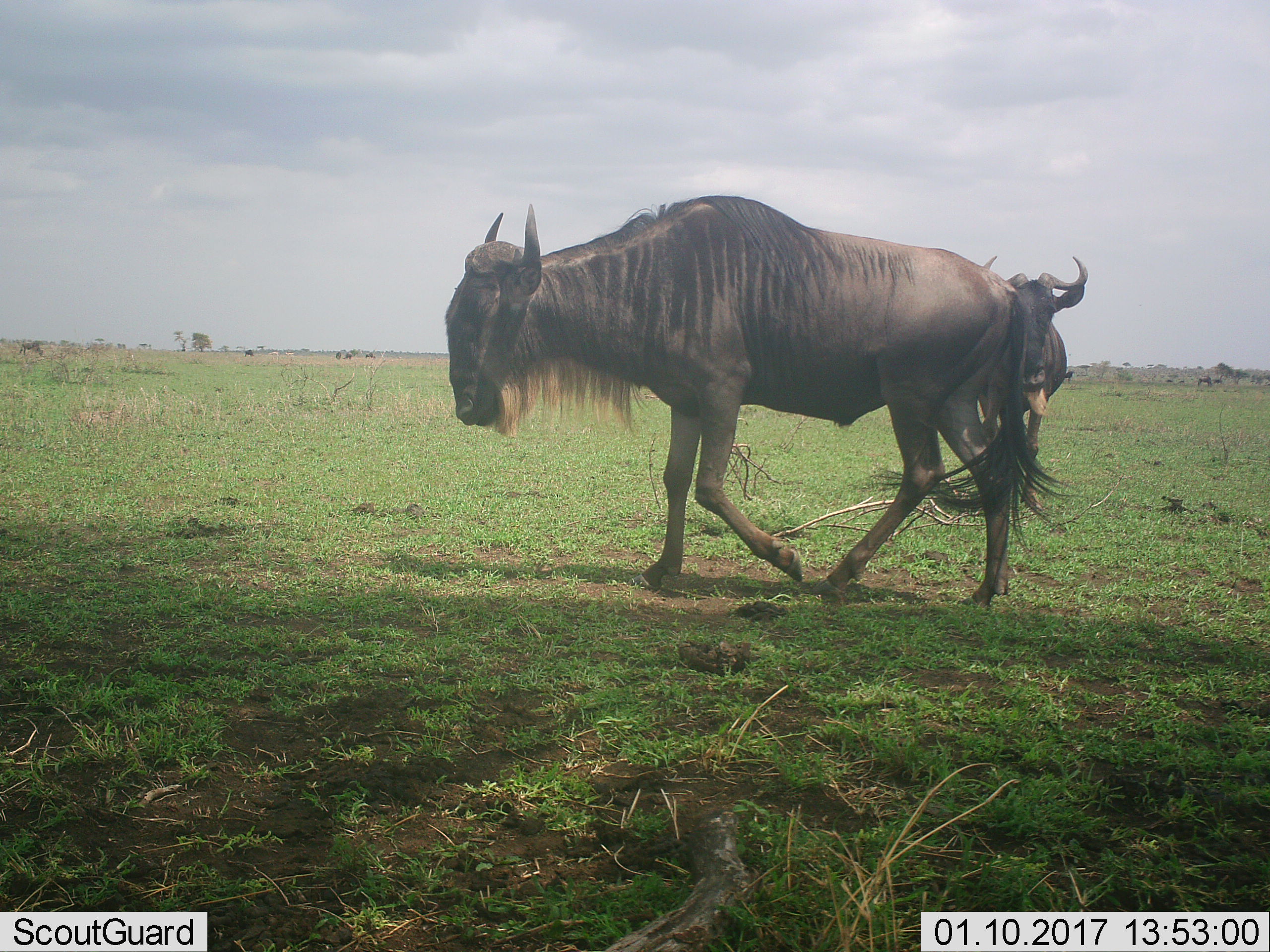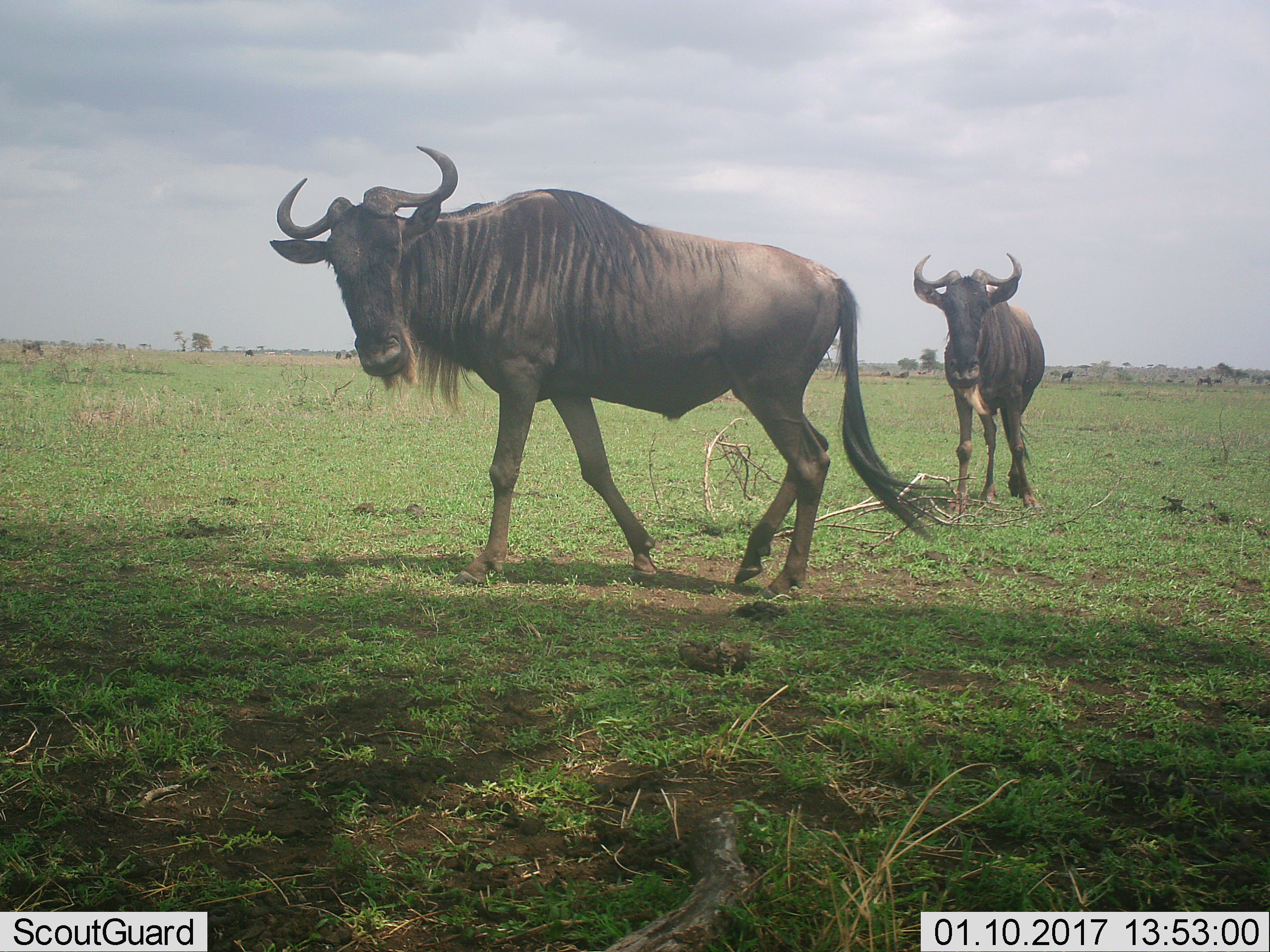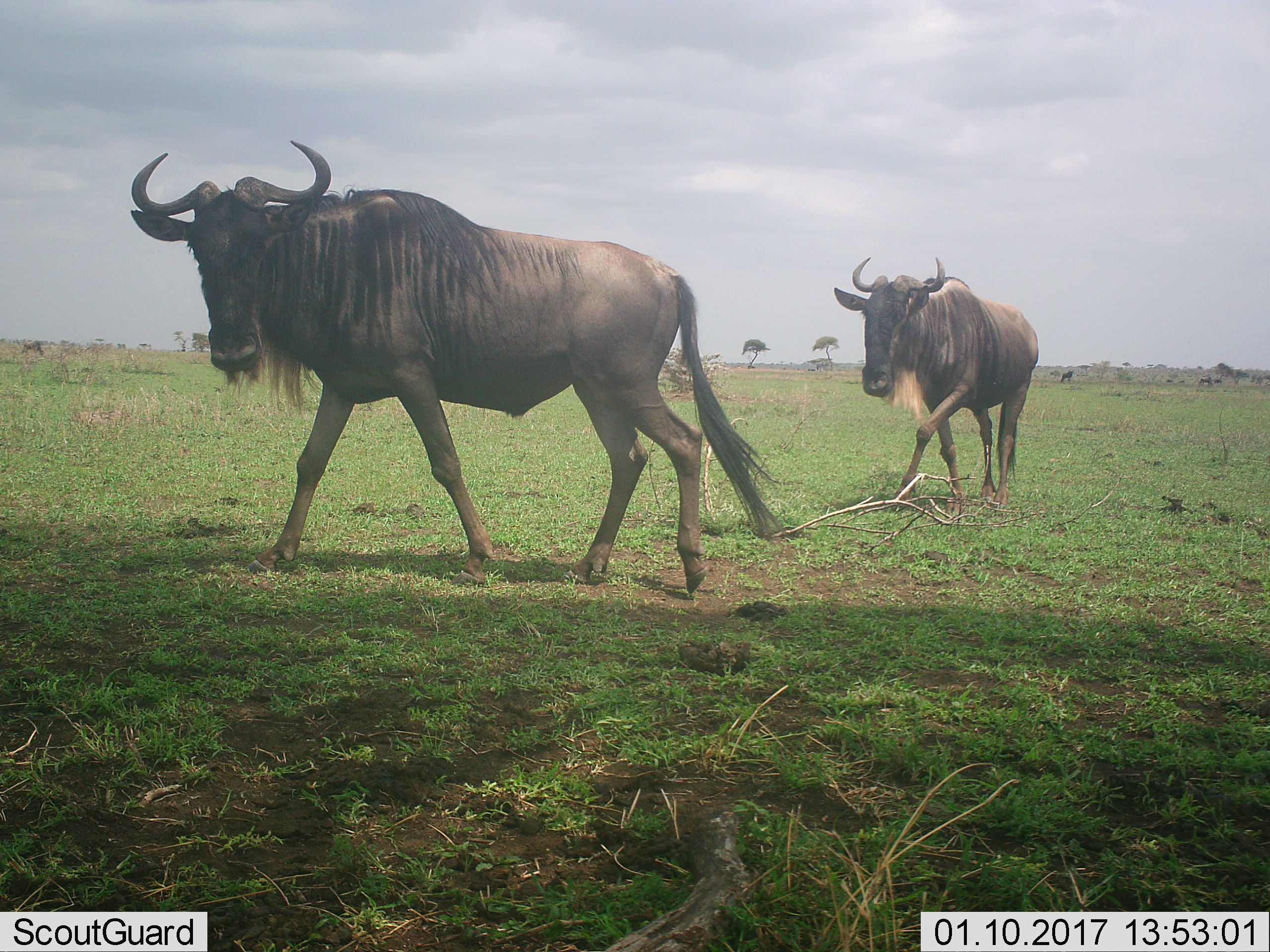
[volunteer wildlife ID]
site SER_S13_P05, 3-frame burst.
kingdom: Animalia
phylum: Chordata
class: Mammalia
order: Artiodactyla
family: Bovidae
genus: Connochaetes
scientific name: Connochaetes taurinus taurinus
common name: blue wildebeest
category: wildebeestblue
Wildebeestblue (blue wildebeest) (Connochaetes taurinus taurinus), count 2. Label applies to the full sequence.